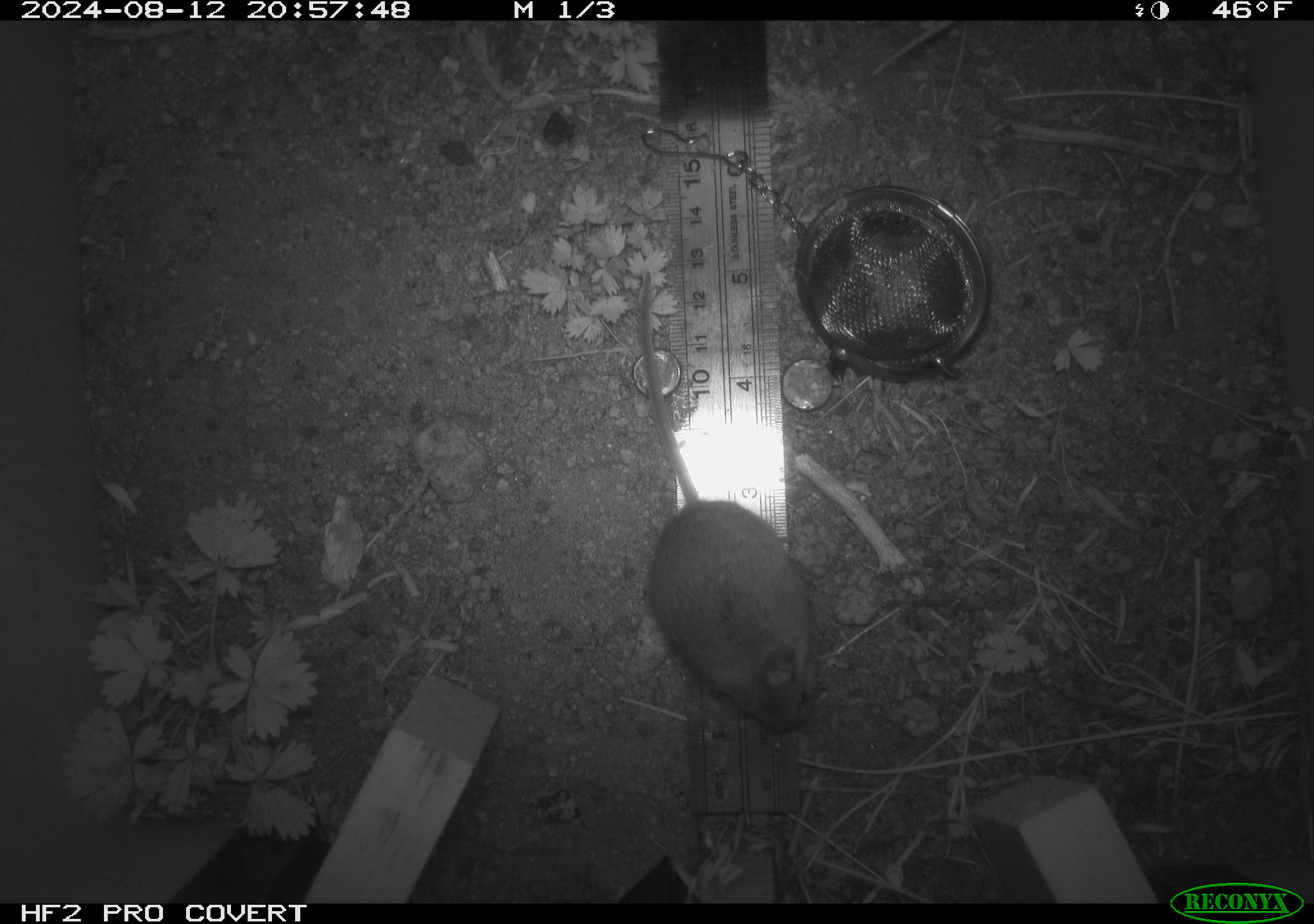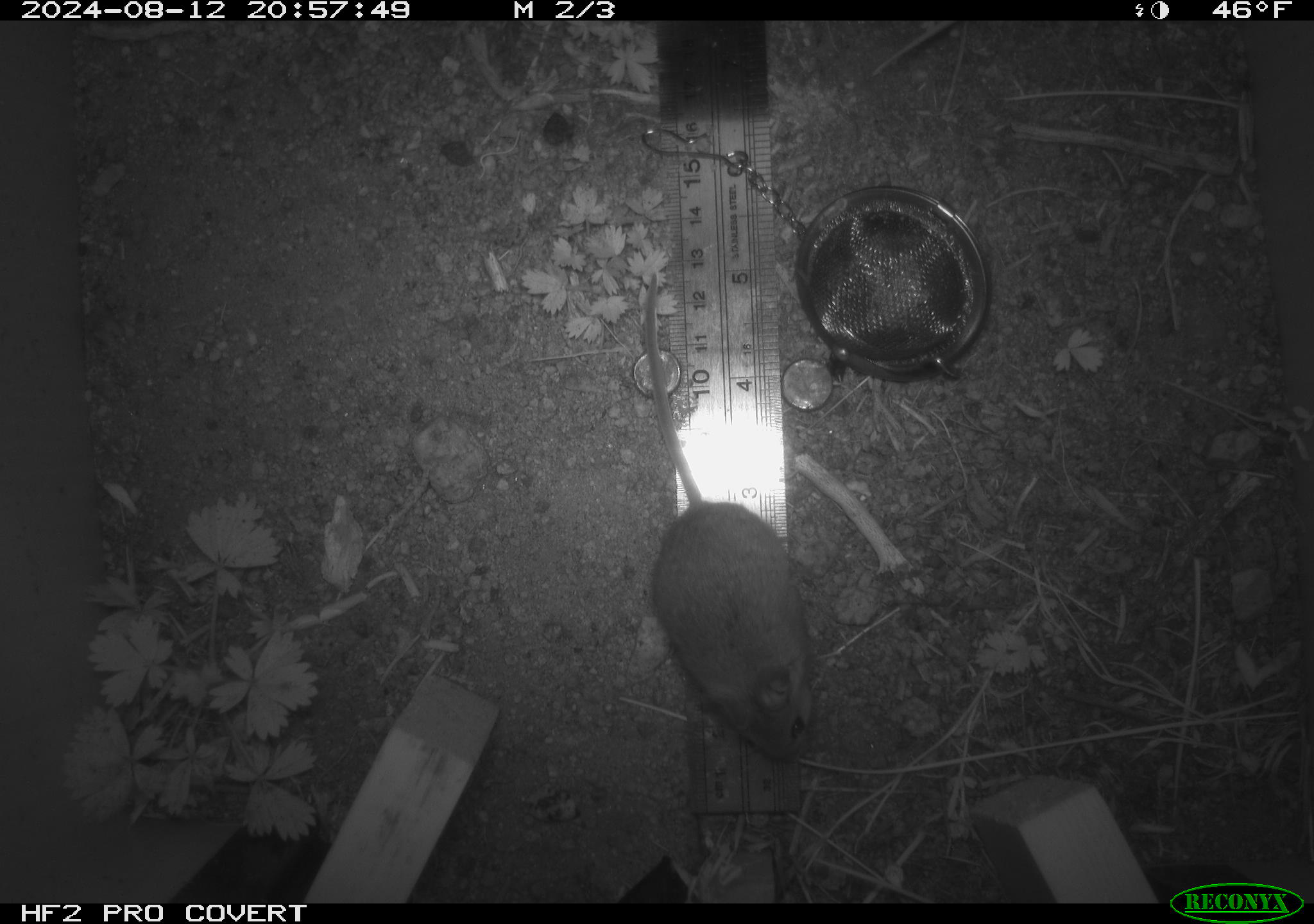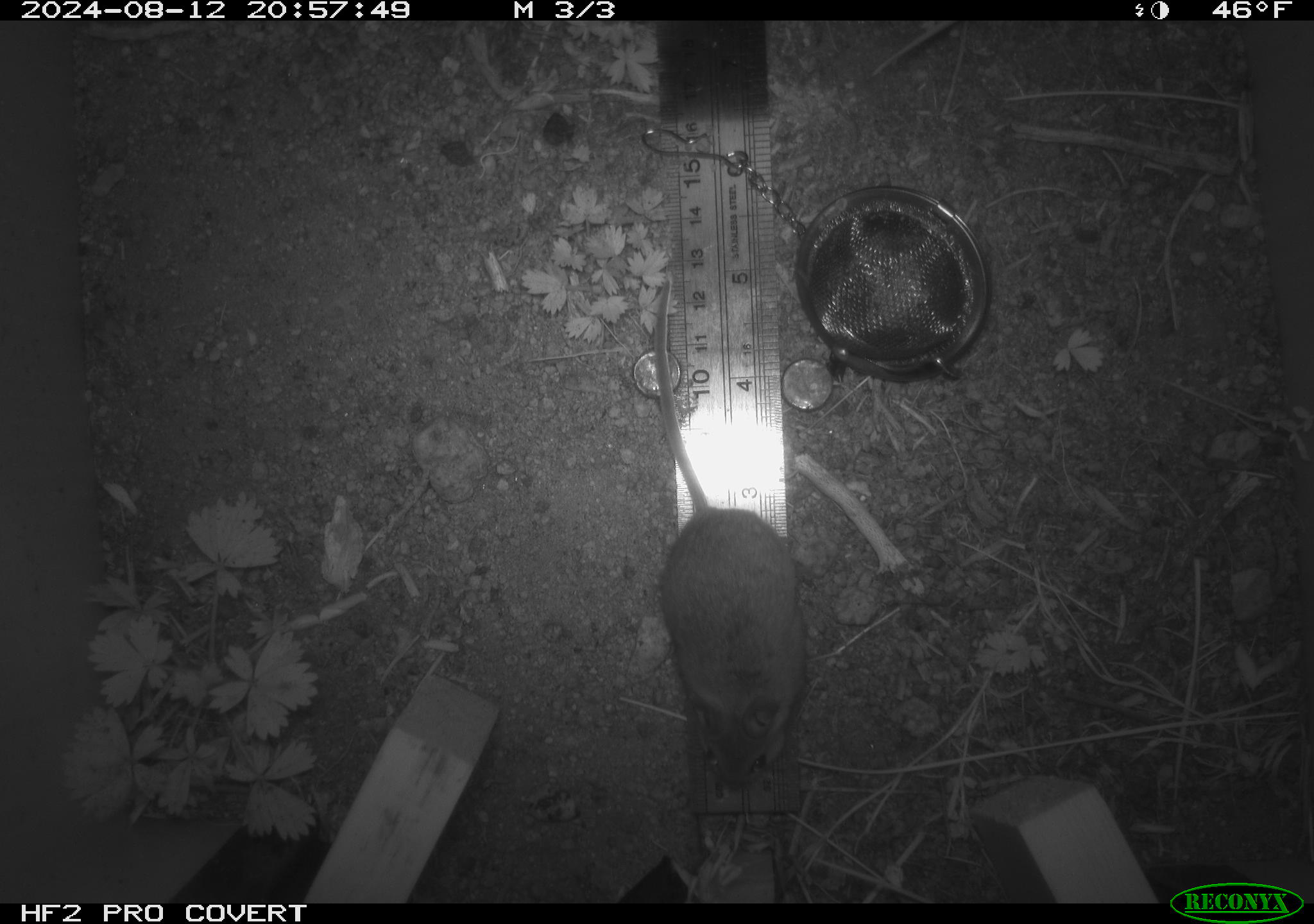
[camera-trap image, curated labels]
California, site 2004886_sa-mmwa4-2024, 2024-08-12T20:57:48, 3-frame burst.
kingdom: Animalia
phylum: Chordata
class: Mammalia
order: Rodentia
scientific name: Rodentia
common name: mouse species